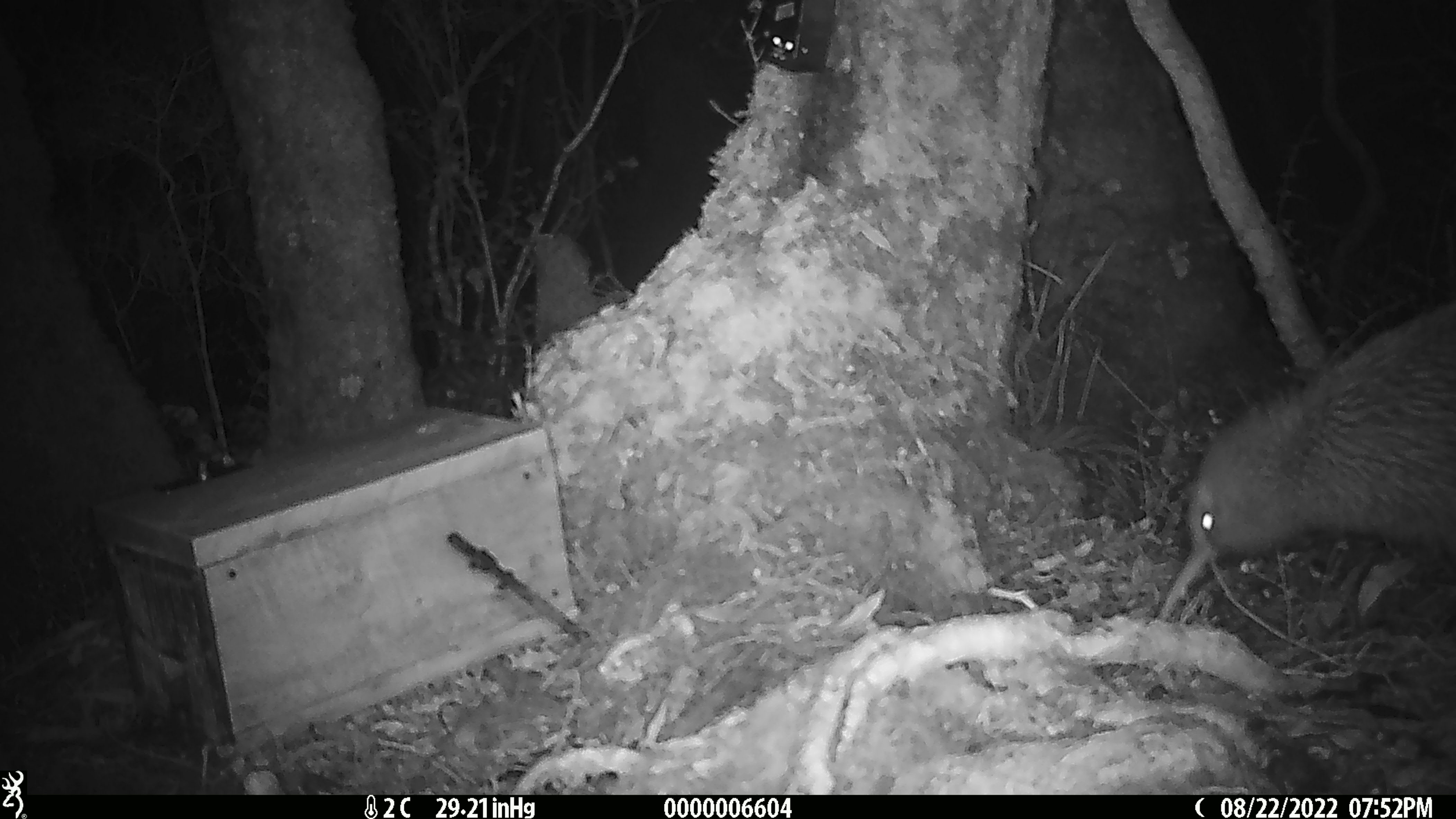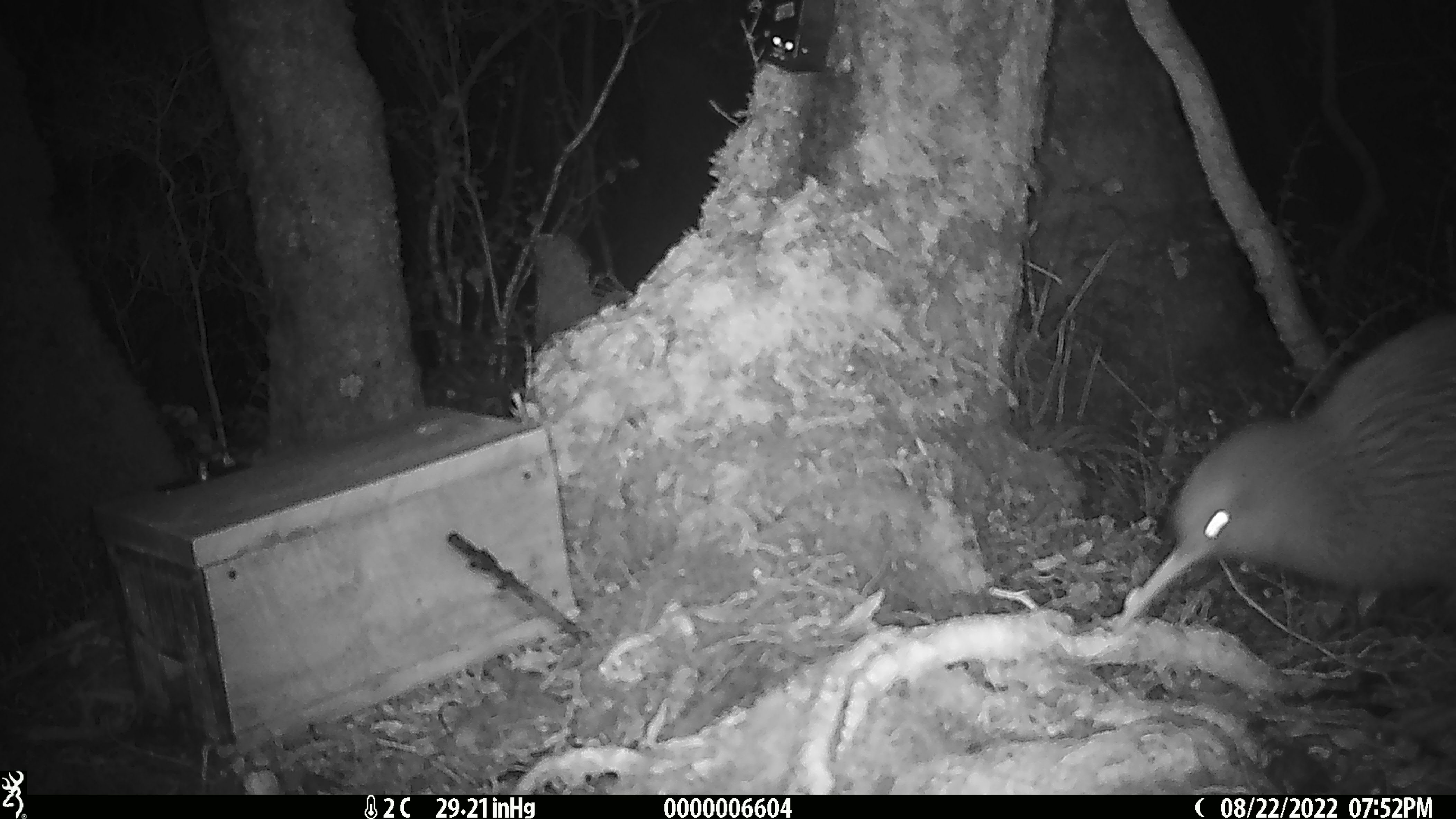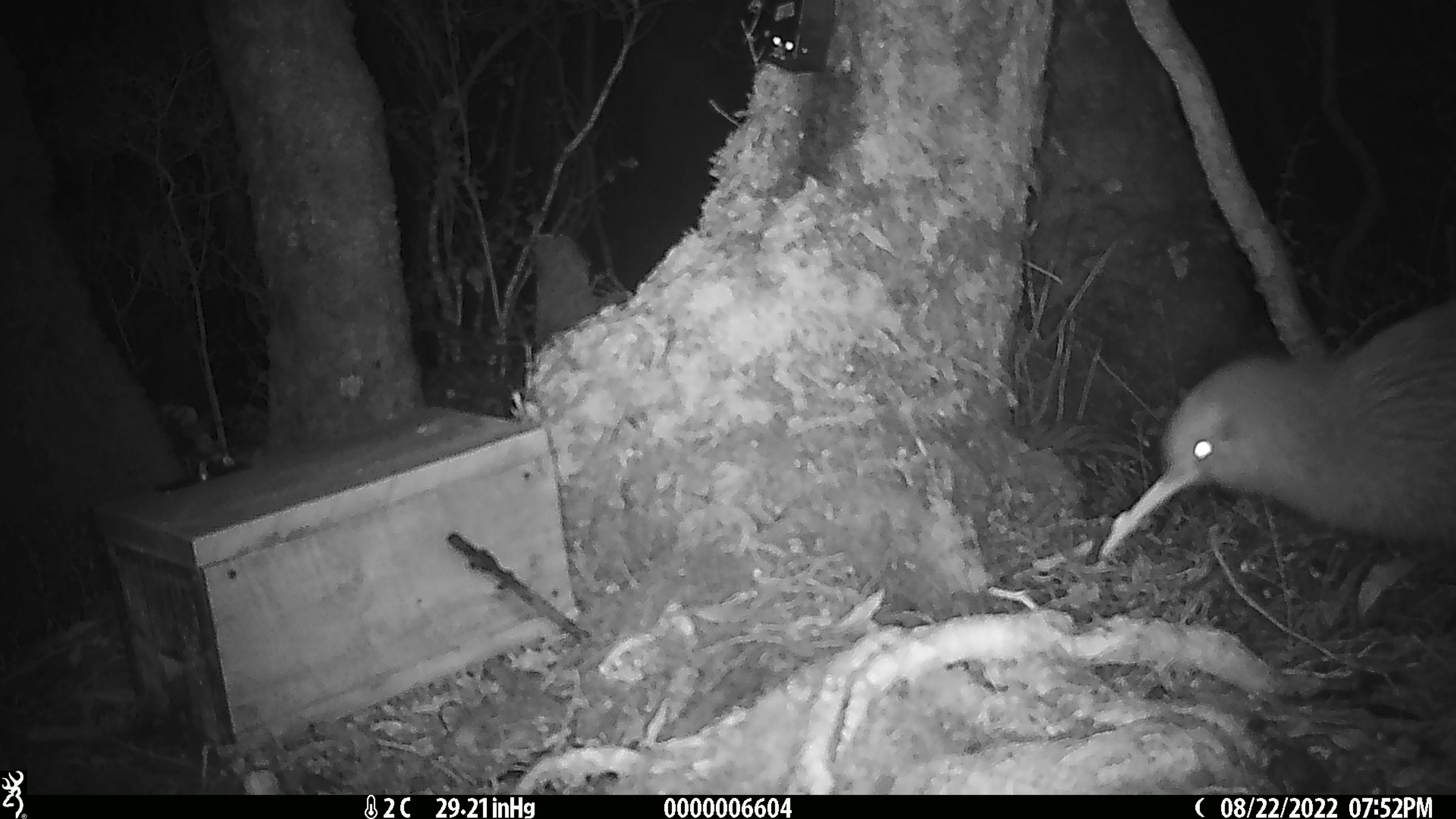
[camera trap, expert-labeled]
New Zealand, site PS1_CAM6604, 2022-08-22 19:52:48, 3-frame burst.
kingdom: Animalia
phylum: Chordata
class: Aves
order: Apterygiformes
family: Apterygidae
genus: Apteryx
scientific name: Apteryx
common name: kiwi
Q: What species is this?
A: Kiwi (Apteryx).